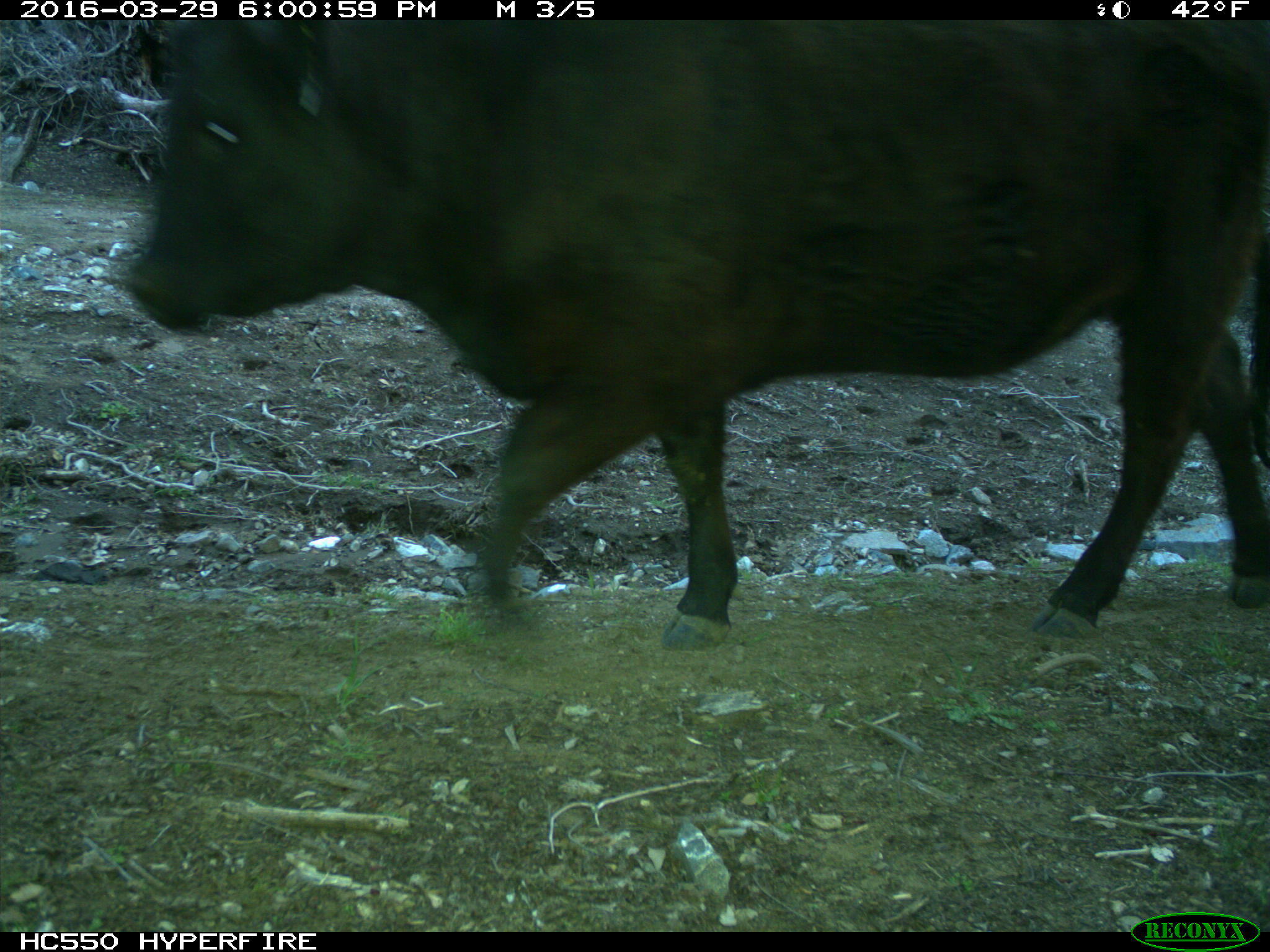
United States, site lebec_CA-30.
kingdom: Animalia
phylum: Chordata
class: Mammalia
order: Artiodactyla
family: Bovidae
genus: Bos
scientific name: Bos taurus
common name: domestic cow